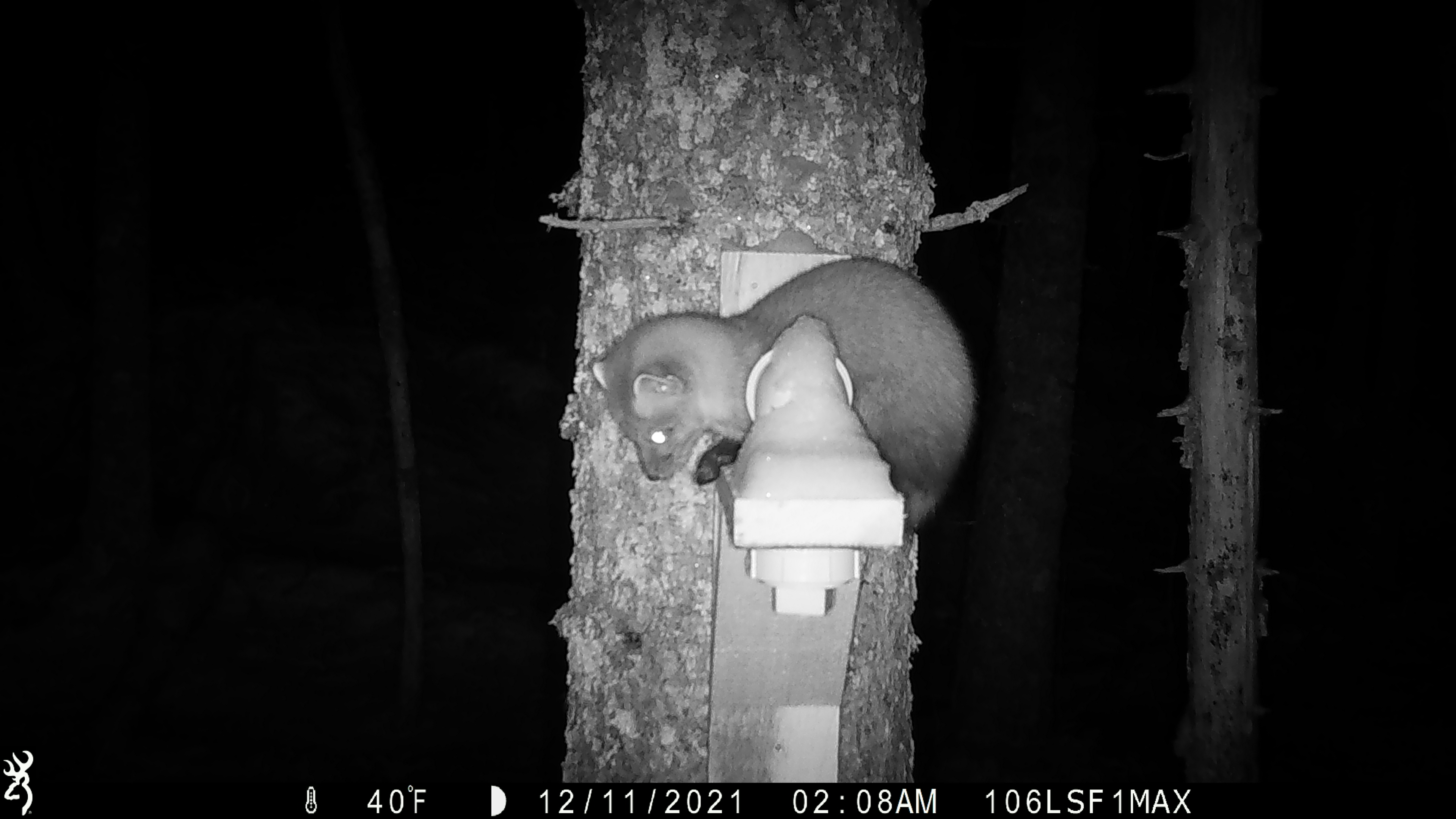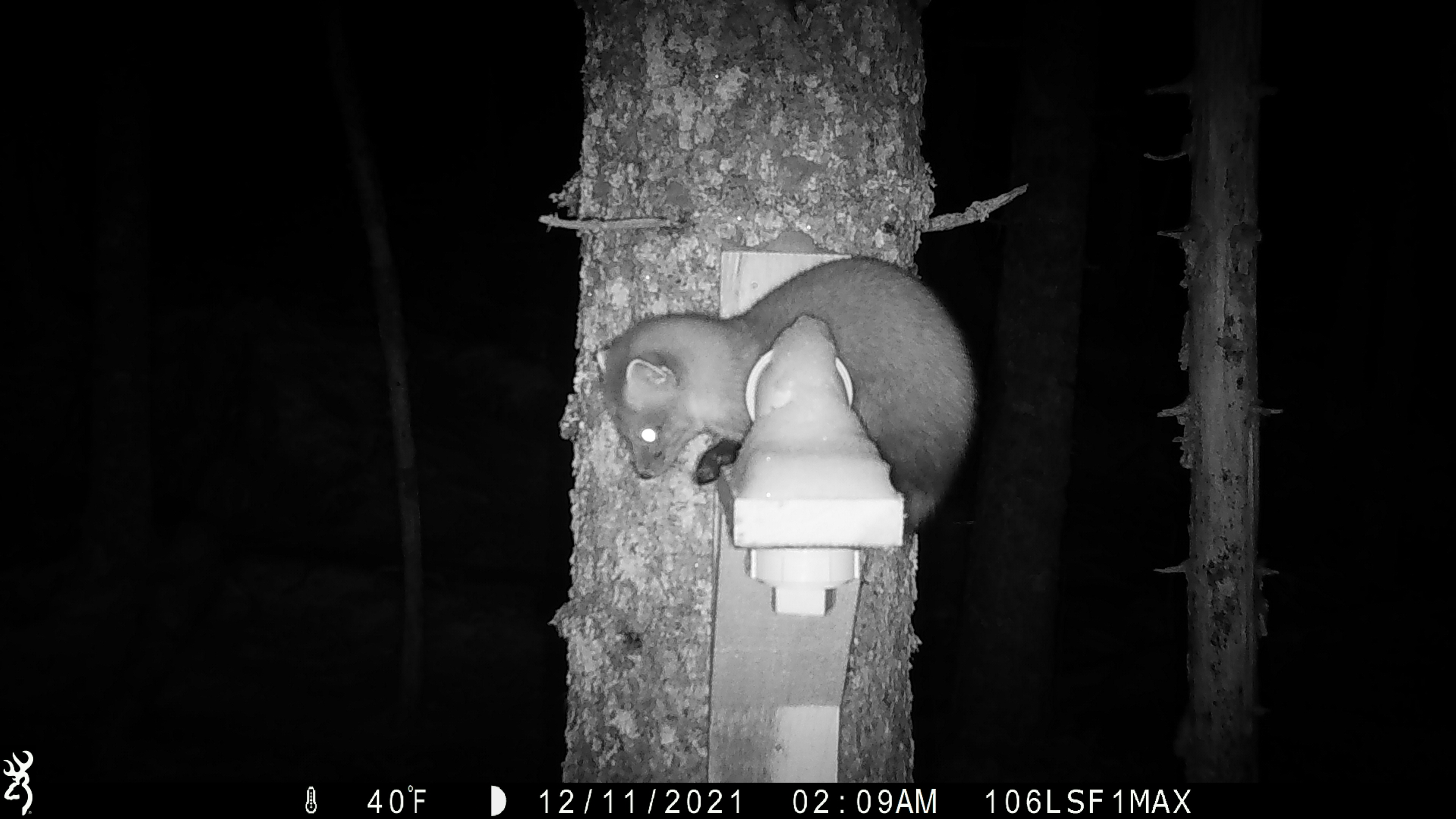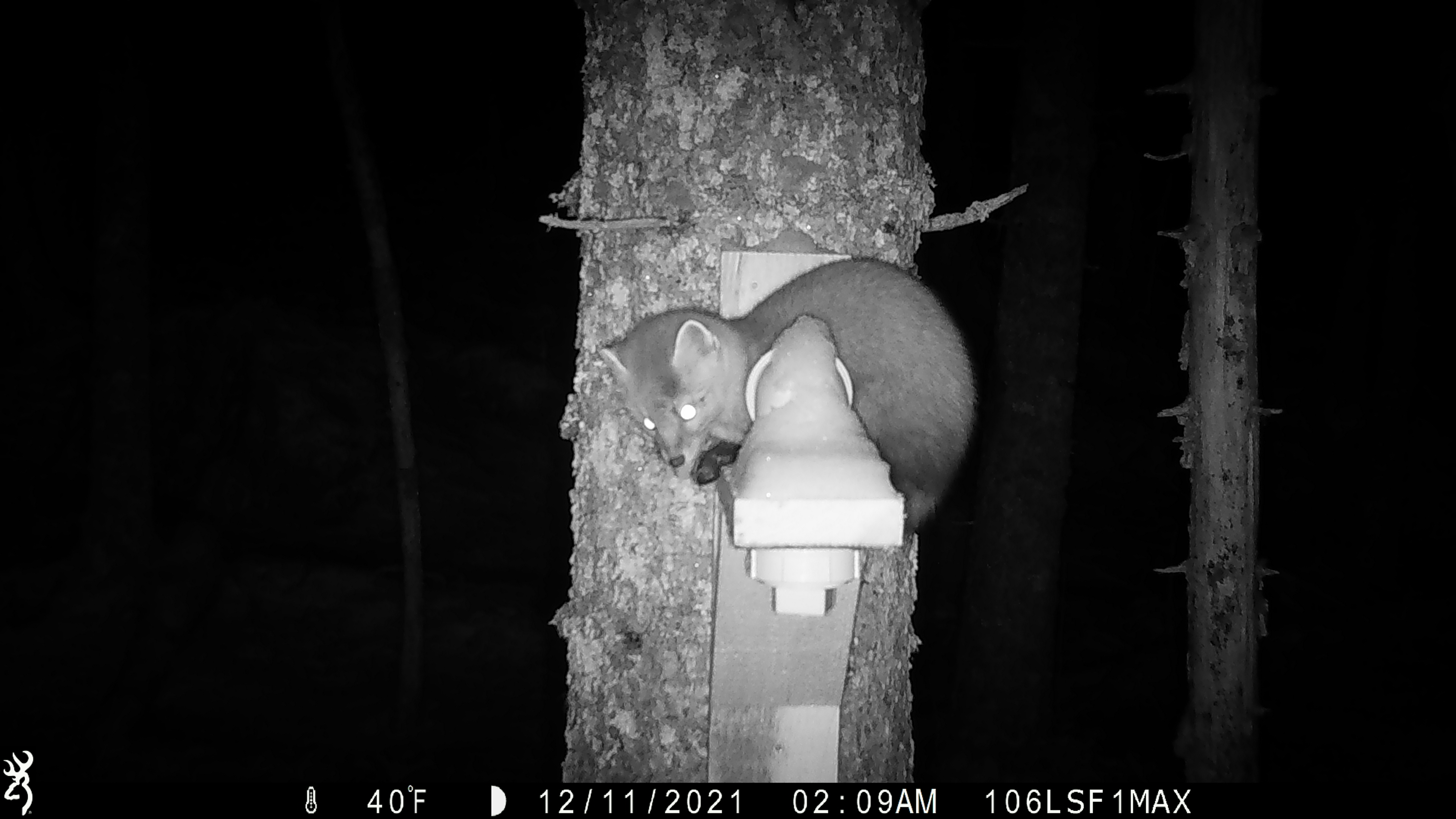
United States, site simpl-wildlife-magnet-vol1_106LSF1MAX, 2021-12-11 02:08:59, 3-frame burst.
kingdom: Animalia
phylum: Chordata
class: Mammalia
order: Carnivora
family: Mustelidae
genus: Martes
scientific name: Martes americana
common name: american marten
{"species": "american marten (Martes americana)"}